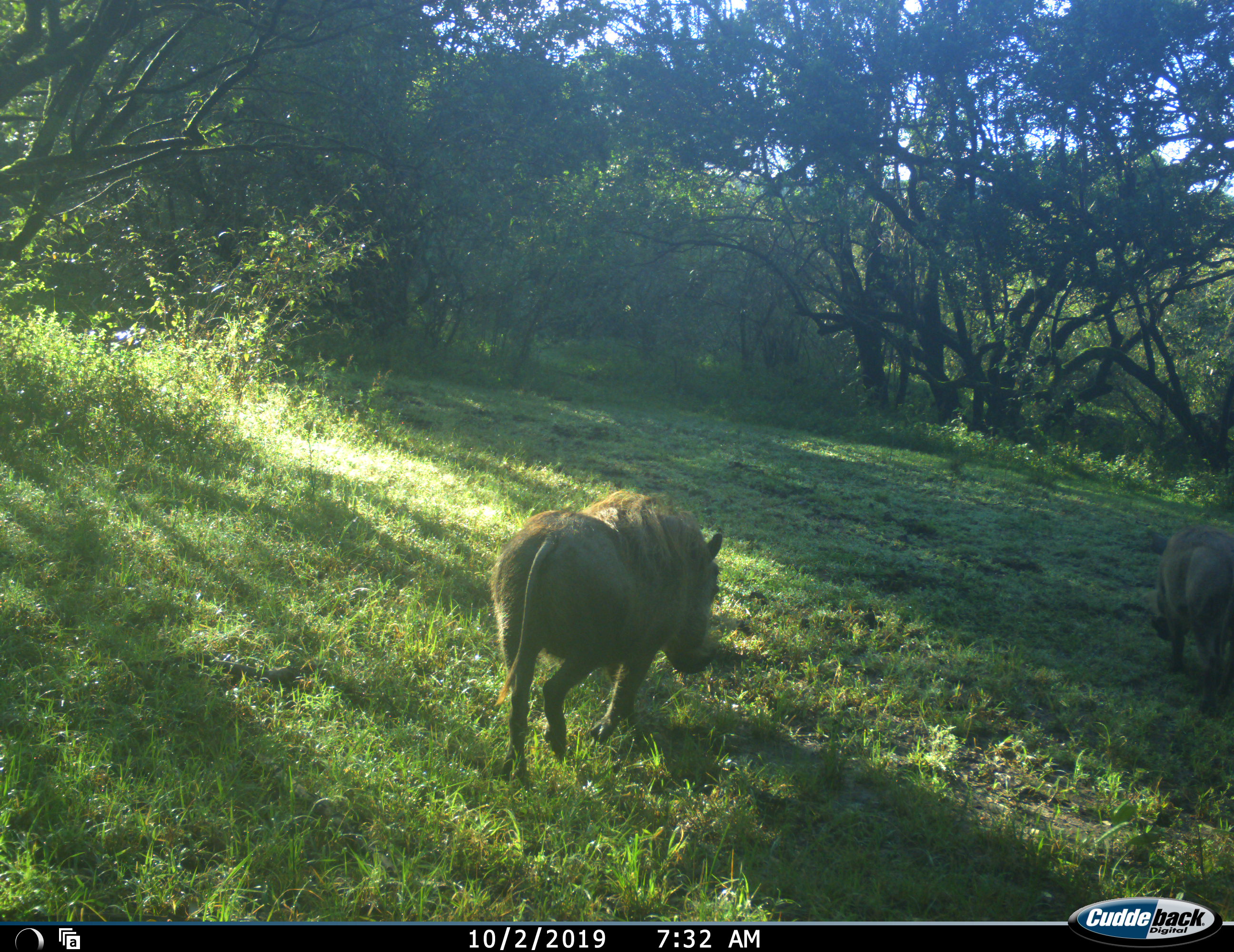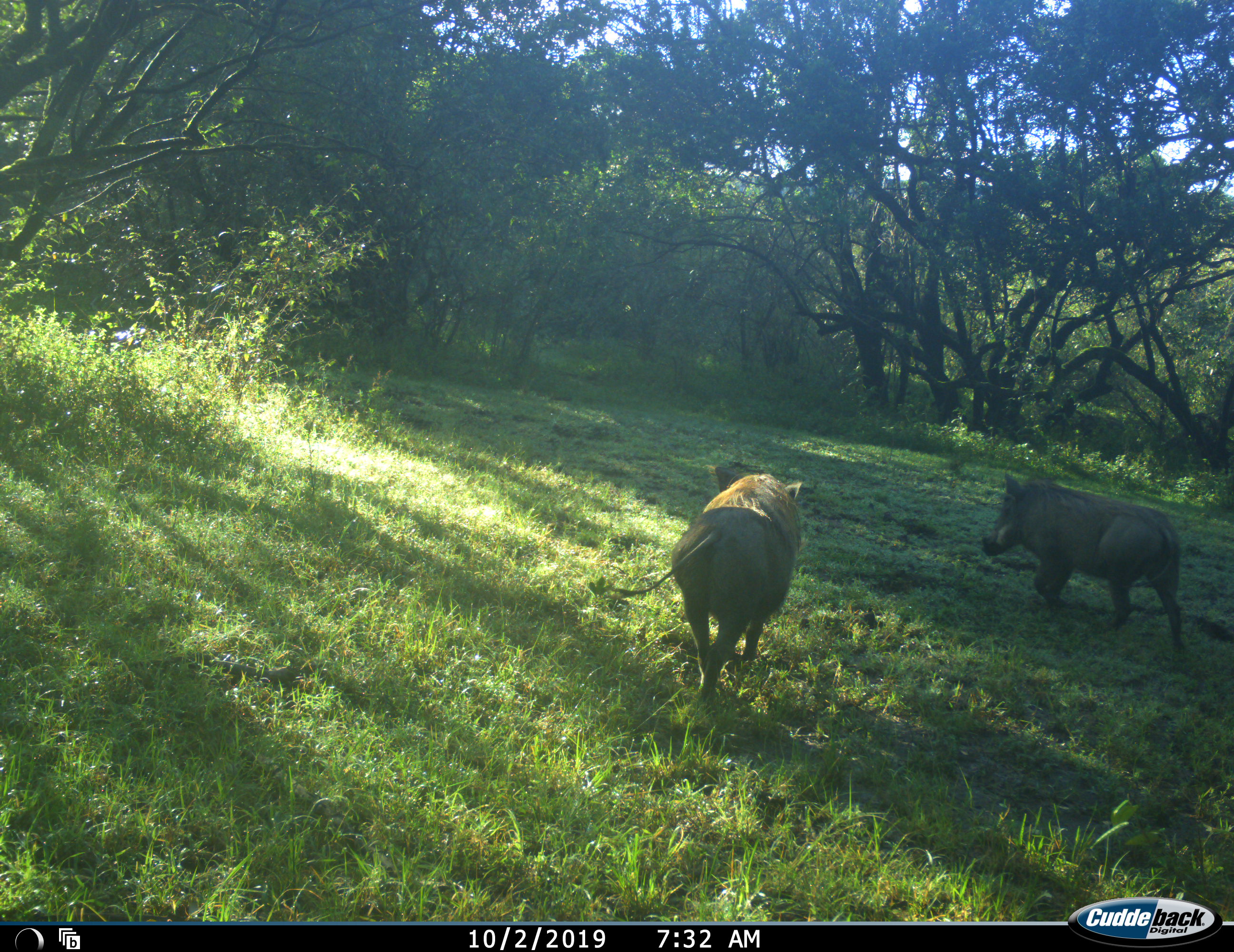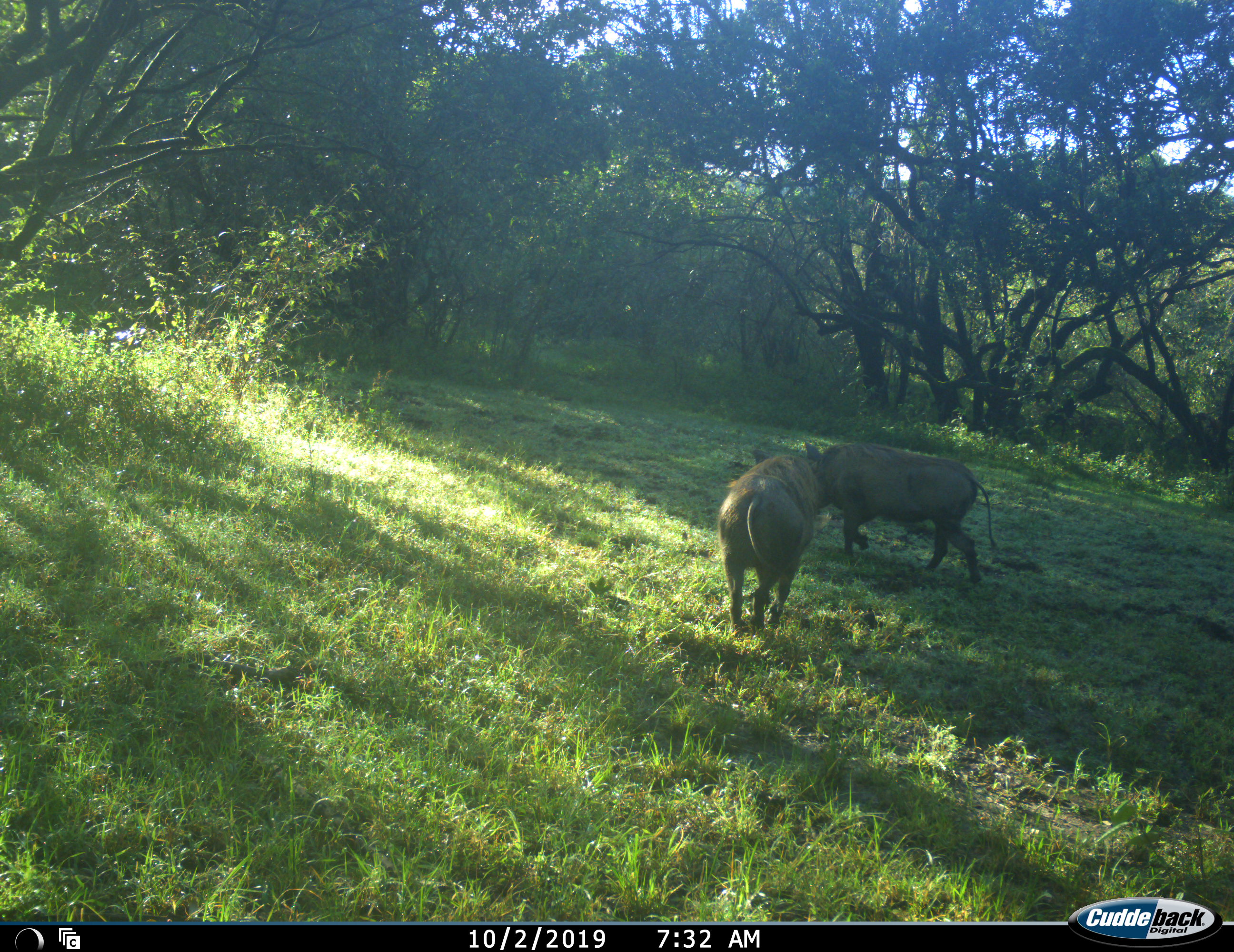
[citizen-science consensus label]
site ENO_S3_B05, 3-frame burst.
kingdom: Animalia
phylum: Chordata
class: Mammalia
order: Artiodactyla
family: Suidae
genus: Phacochoerus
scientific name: Phacochoerus africanus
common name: warthog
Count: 2.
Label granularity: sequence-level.